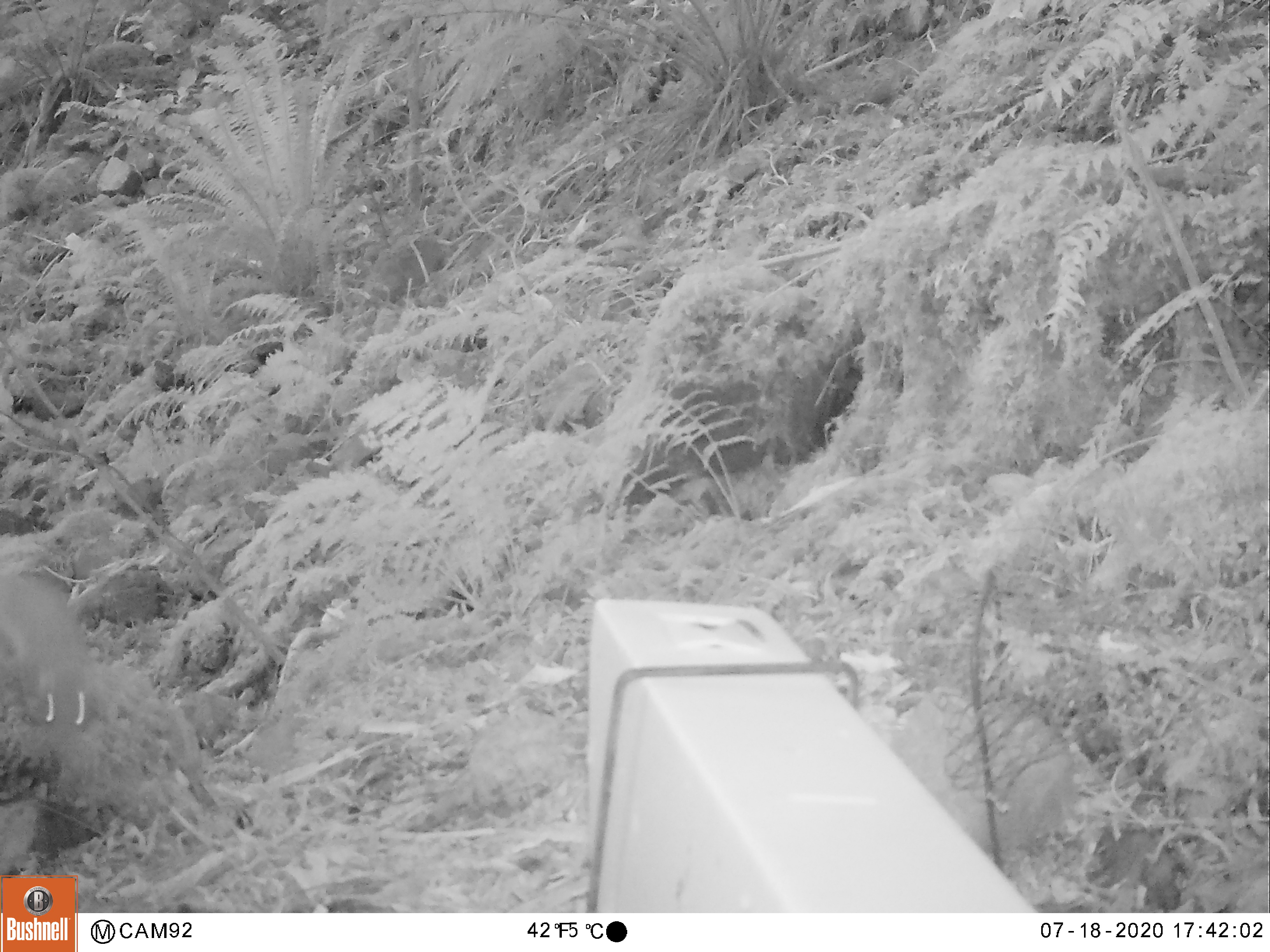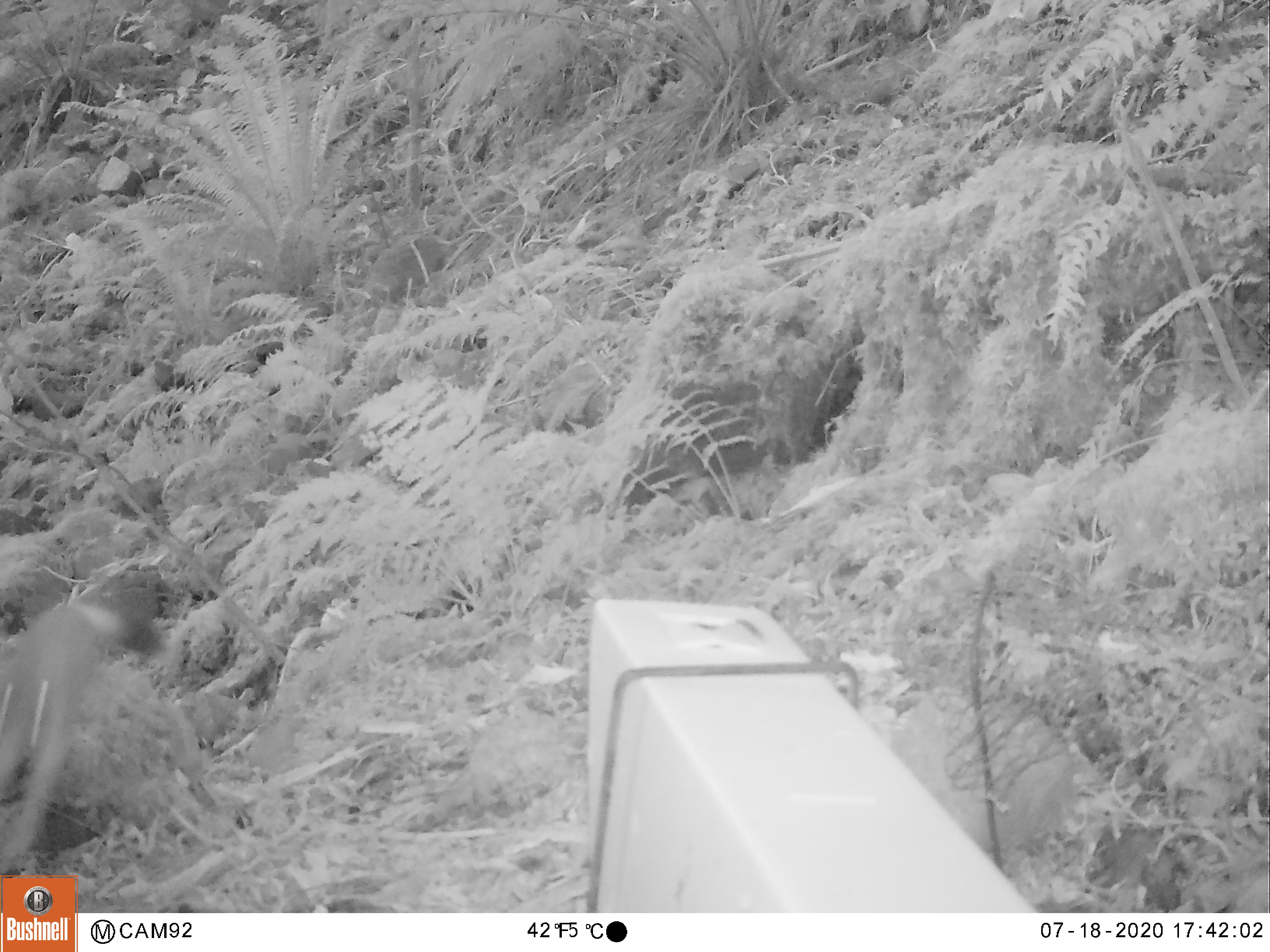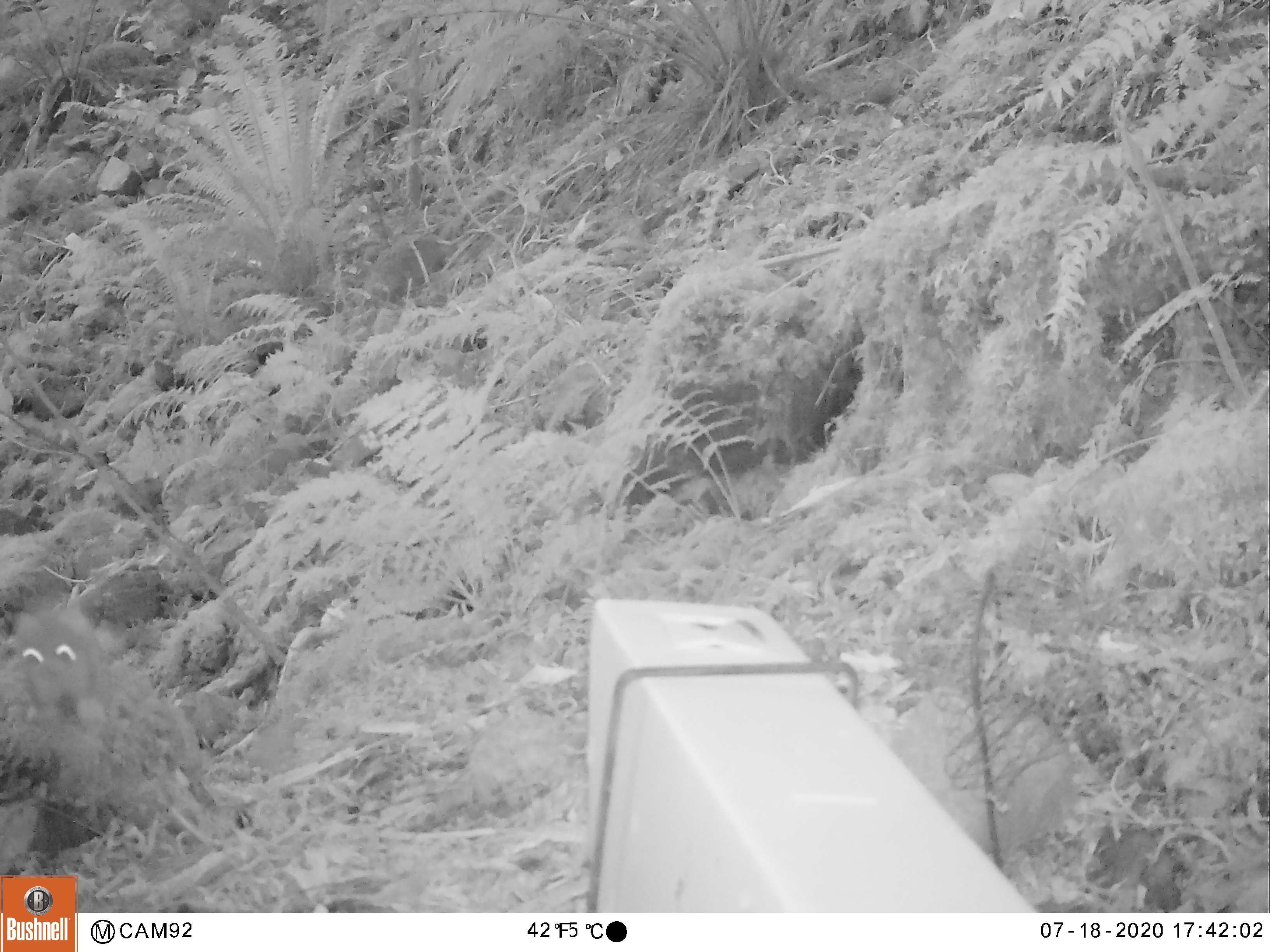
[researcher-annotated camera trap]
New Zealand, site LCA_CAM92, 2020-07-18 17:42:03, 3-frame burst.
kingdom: Animalia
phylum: Chordata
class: Mammalia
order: Carnivora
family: Mustelidae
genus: Mustela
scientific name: Mustela erminea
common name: stoat